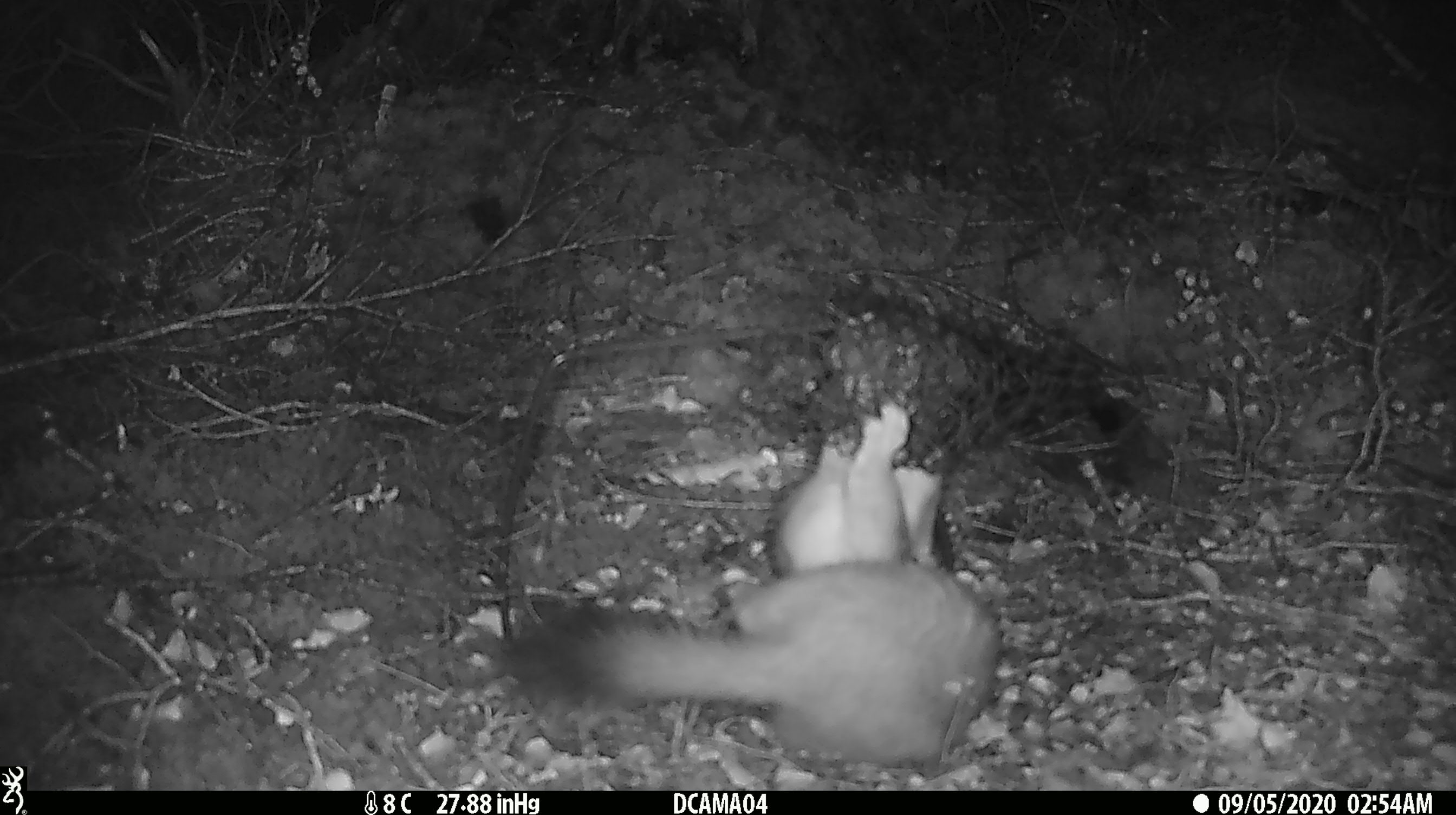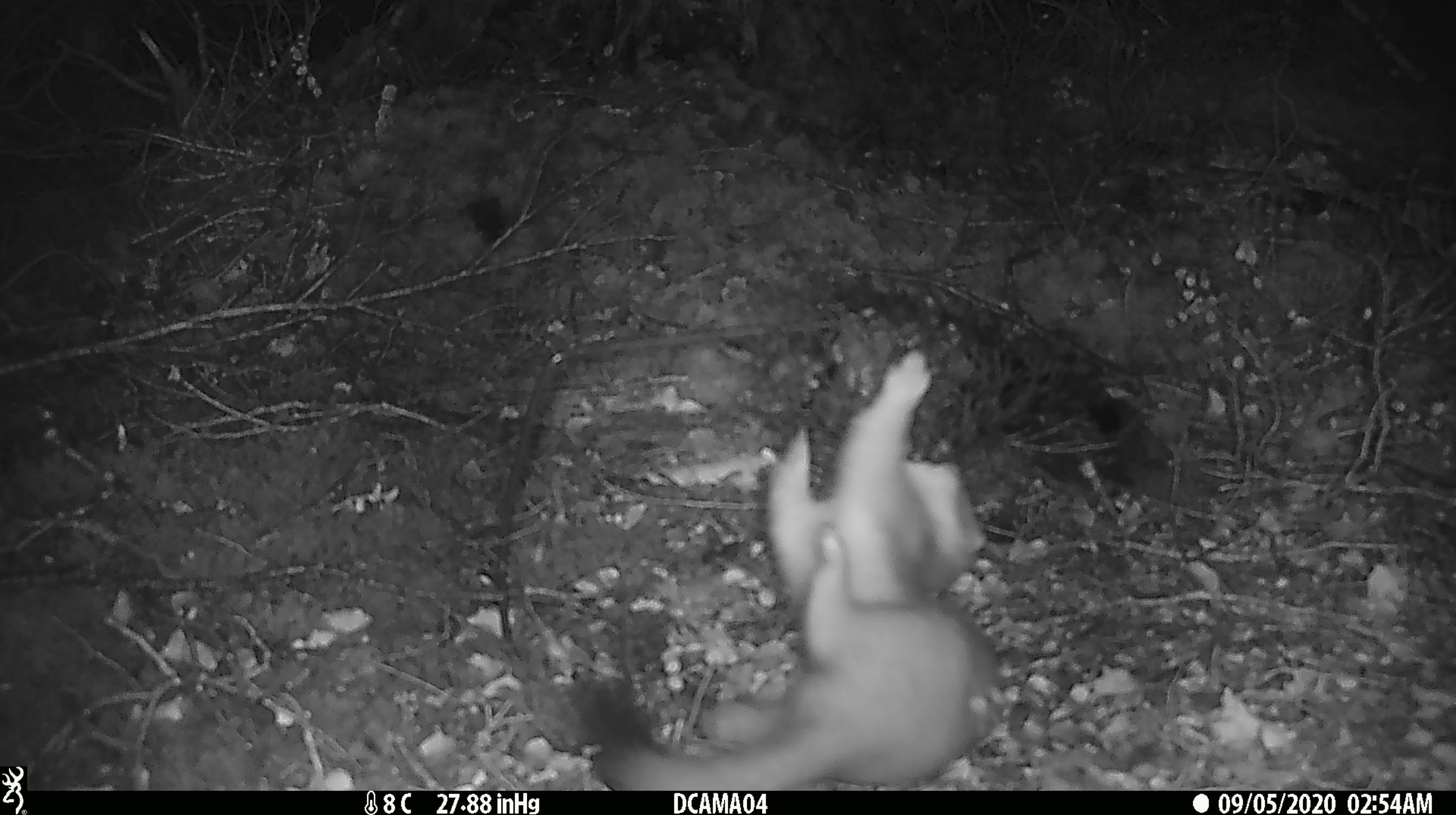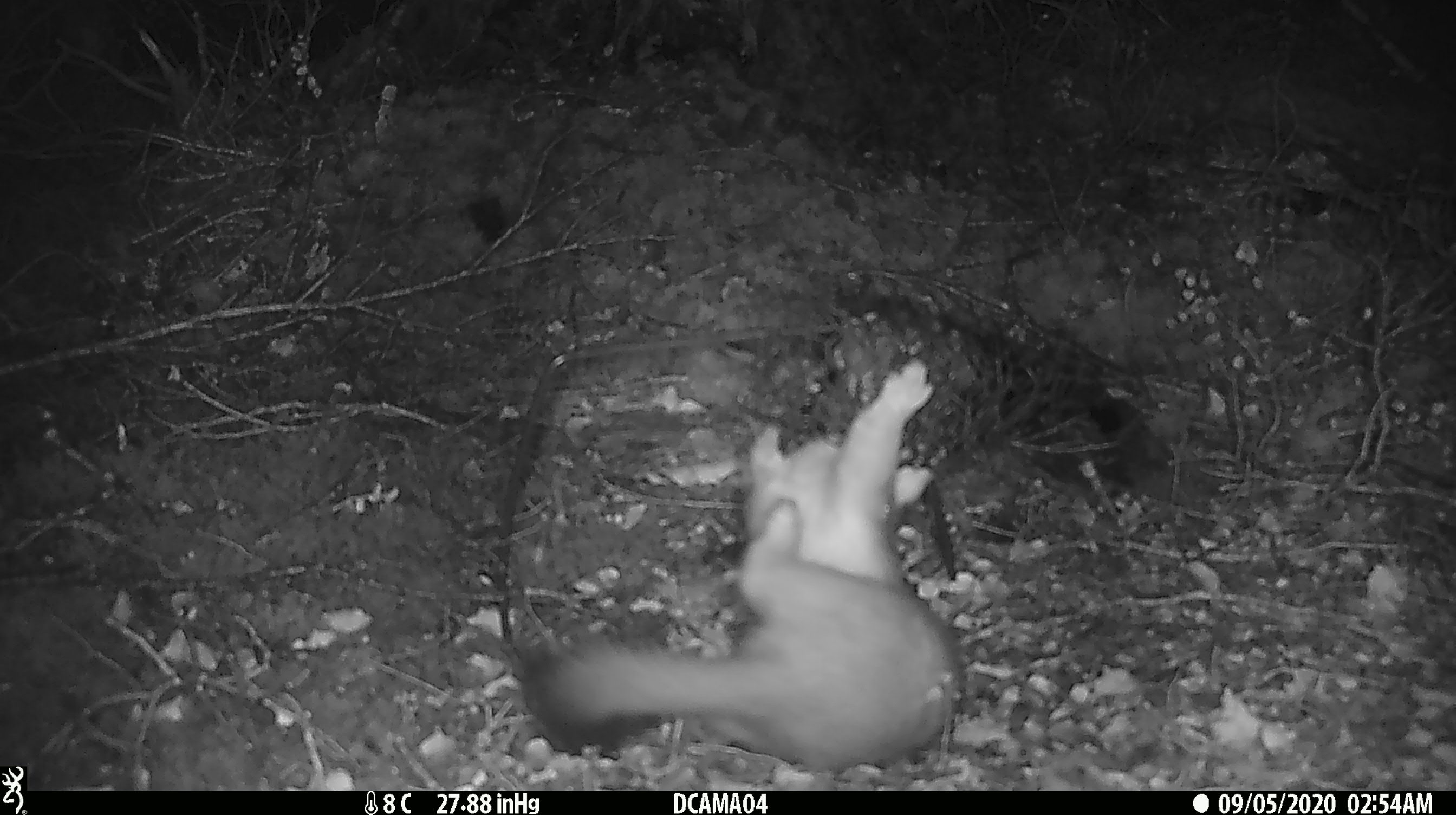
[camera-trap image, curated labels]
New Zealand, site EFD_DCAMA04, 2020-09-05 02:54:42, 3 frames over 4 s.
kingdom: Animalia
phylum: Chordata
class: Mammalia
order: Carnivora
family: Mustelidae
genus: Mustela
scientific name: Mustela erminea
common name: stoat